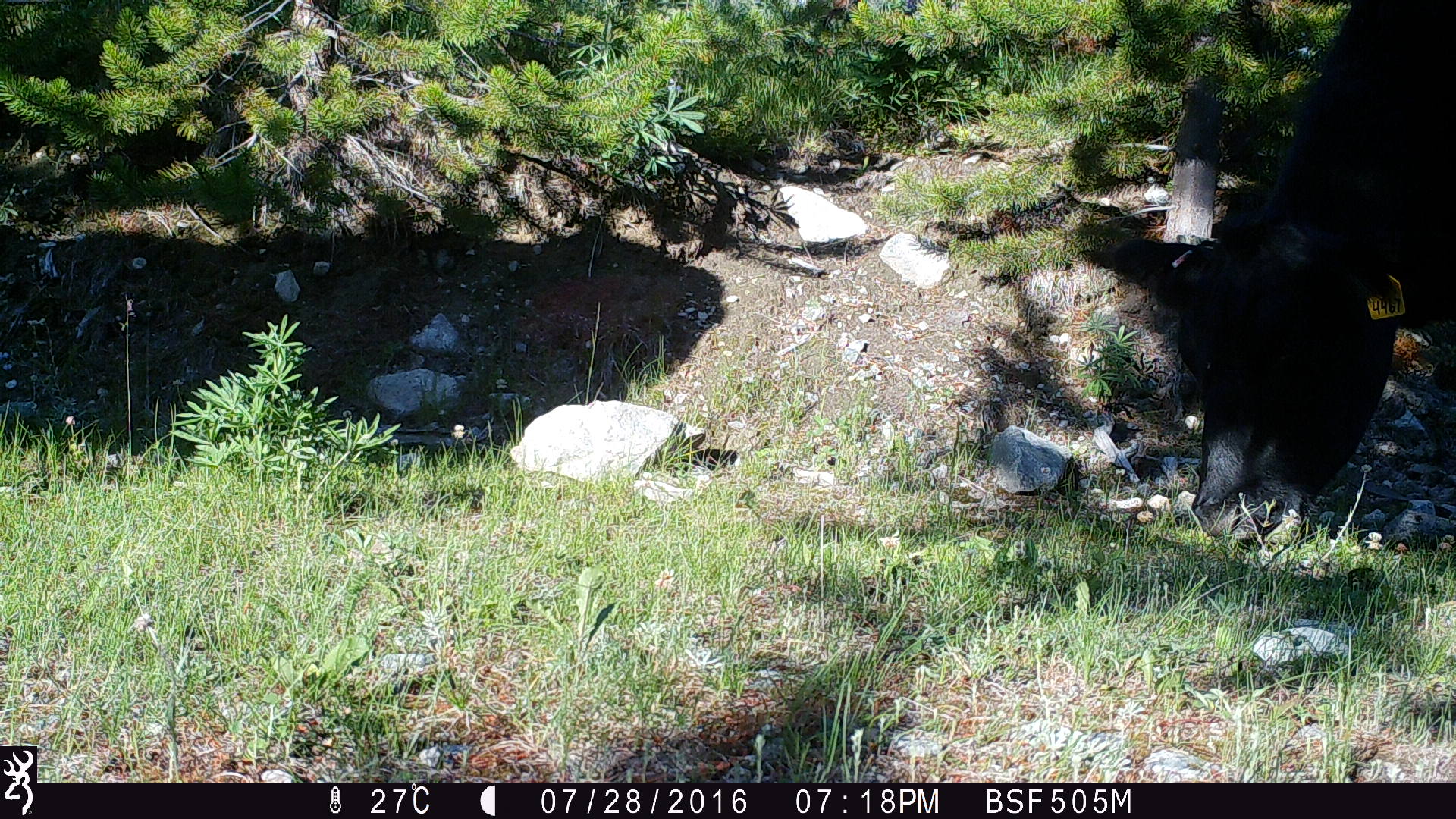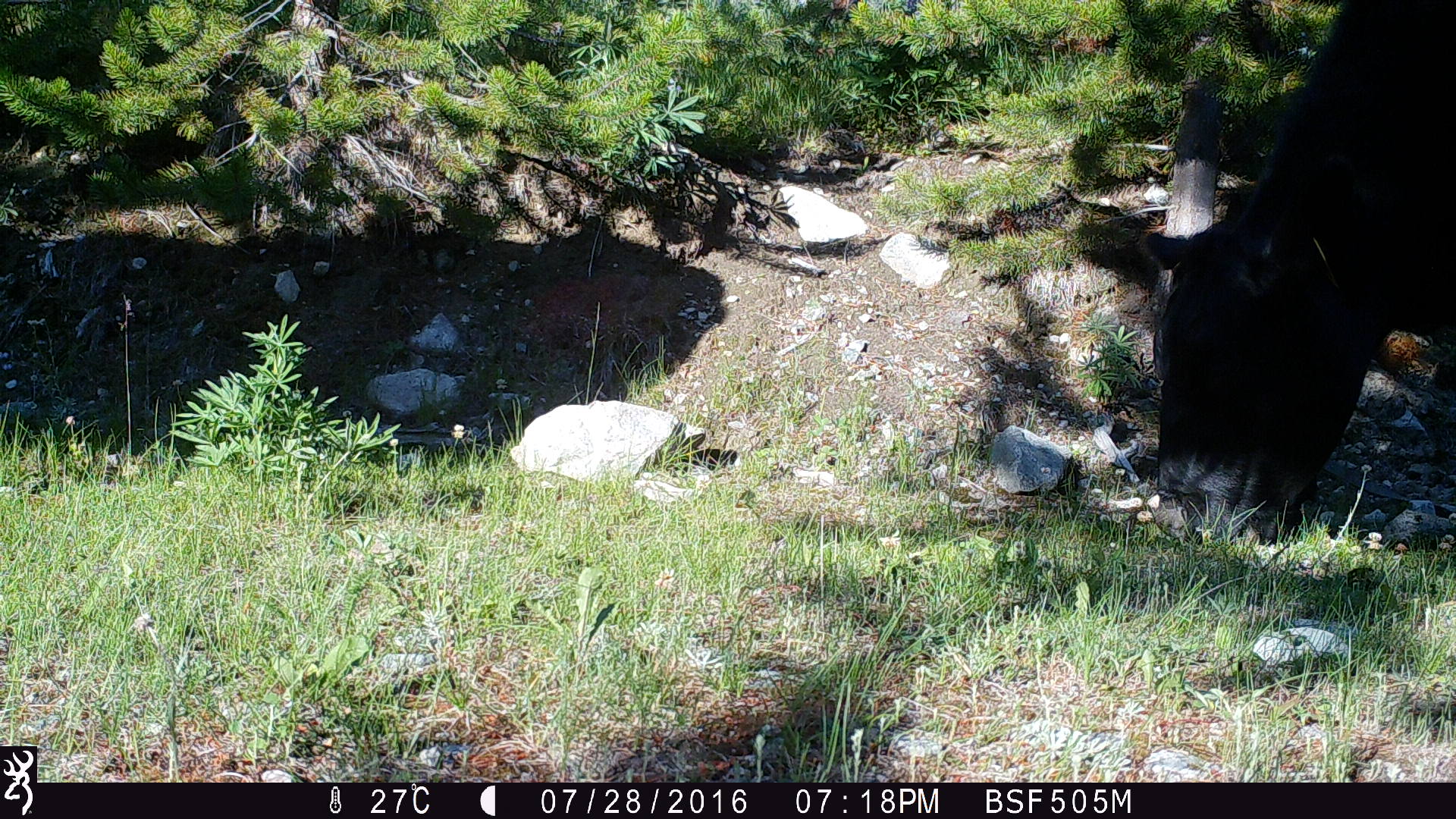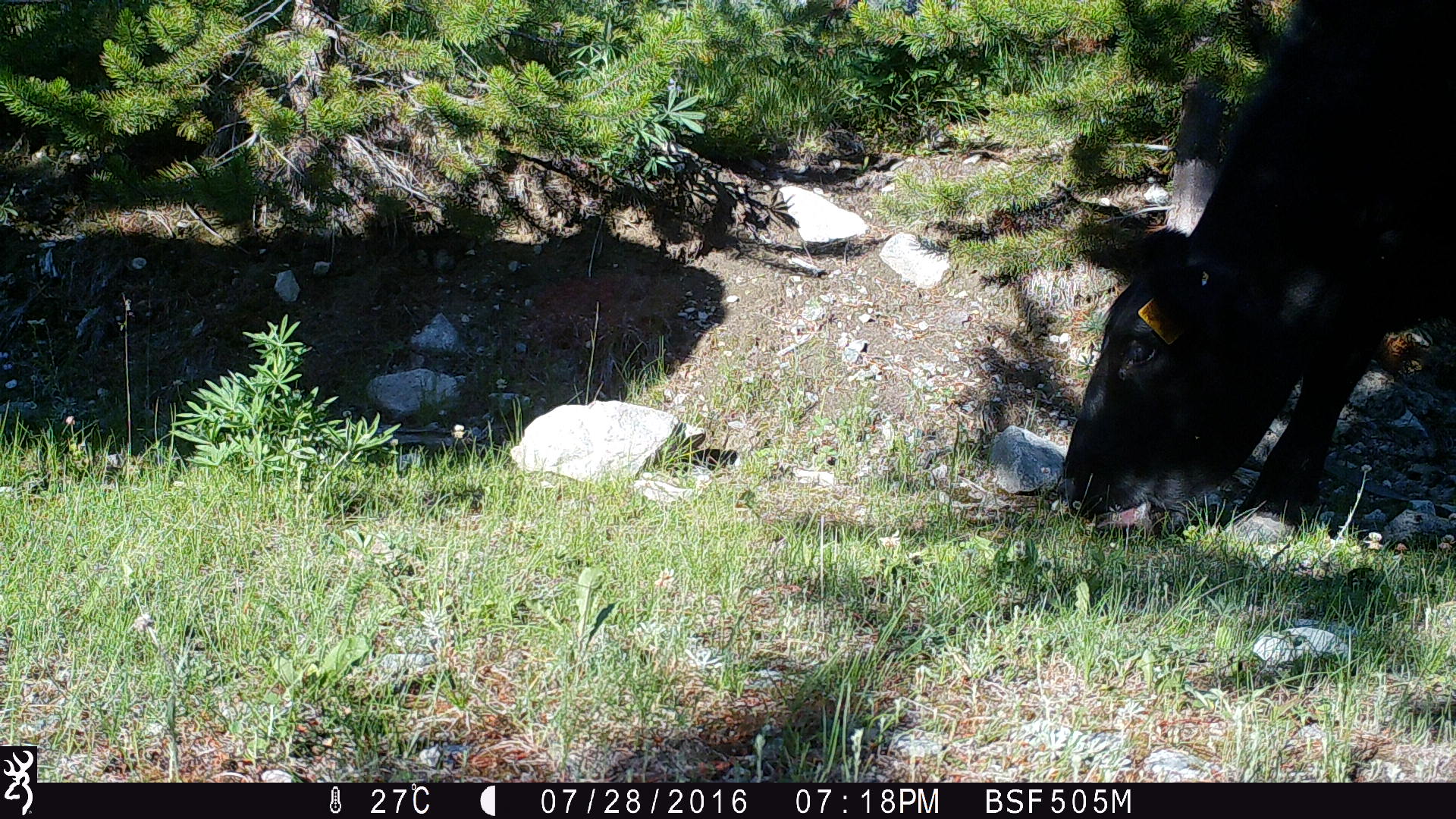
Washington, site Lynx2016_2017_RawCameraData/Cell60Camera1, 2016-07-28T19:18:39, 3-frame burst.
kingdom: Animalia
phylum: Chordata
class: Mammalia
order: Artiodactyla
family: Bovidae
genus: Bos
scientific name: Bos taurus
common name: domestic cattle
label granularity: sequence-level